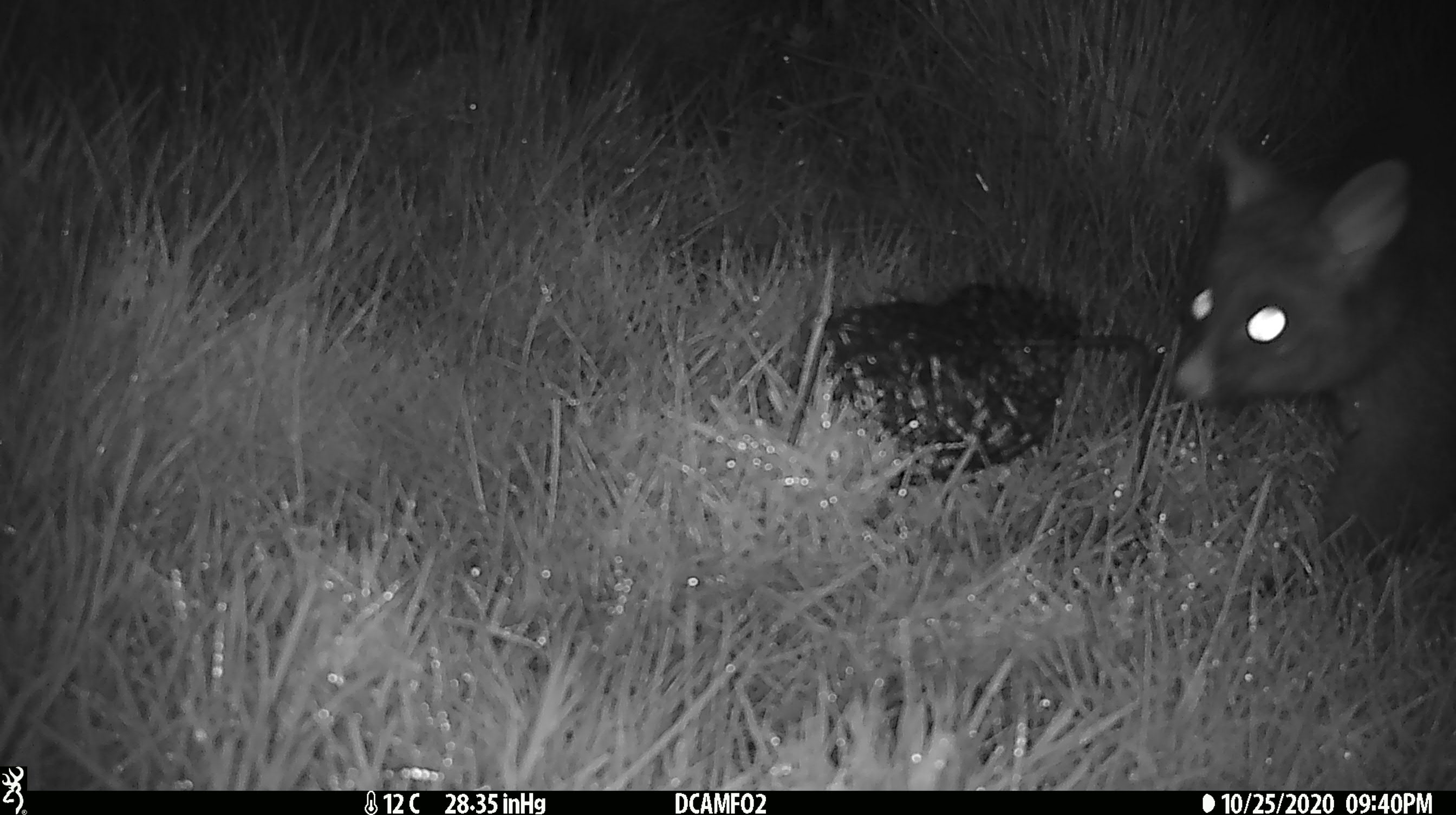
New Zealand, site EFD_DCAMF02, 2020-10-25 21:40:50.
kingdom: Animalia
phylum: Chordata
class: Mammalia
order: Diprotodontia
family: Phalangeridae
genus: Trichosurus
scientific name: Trichosurus vulpecula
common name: common brushtail possum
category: possum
Possum (common brushtail possum) (Trichosurus vulpecula).